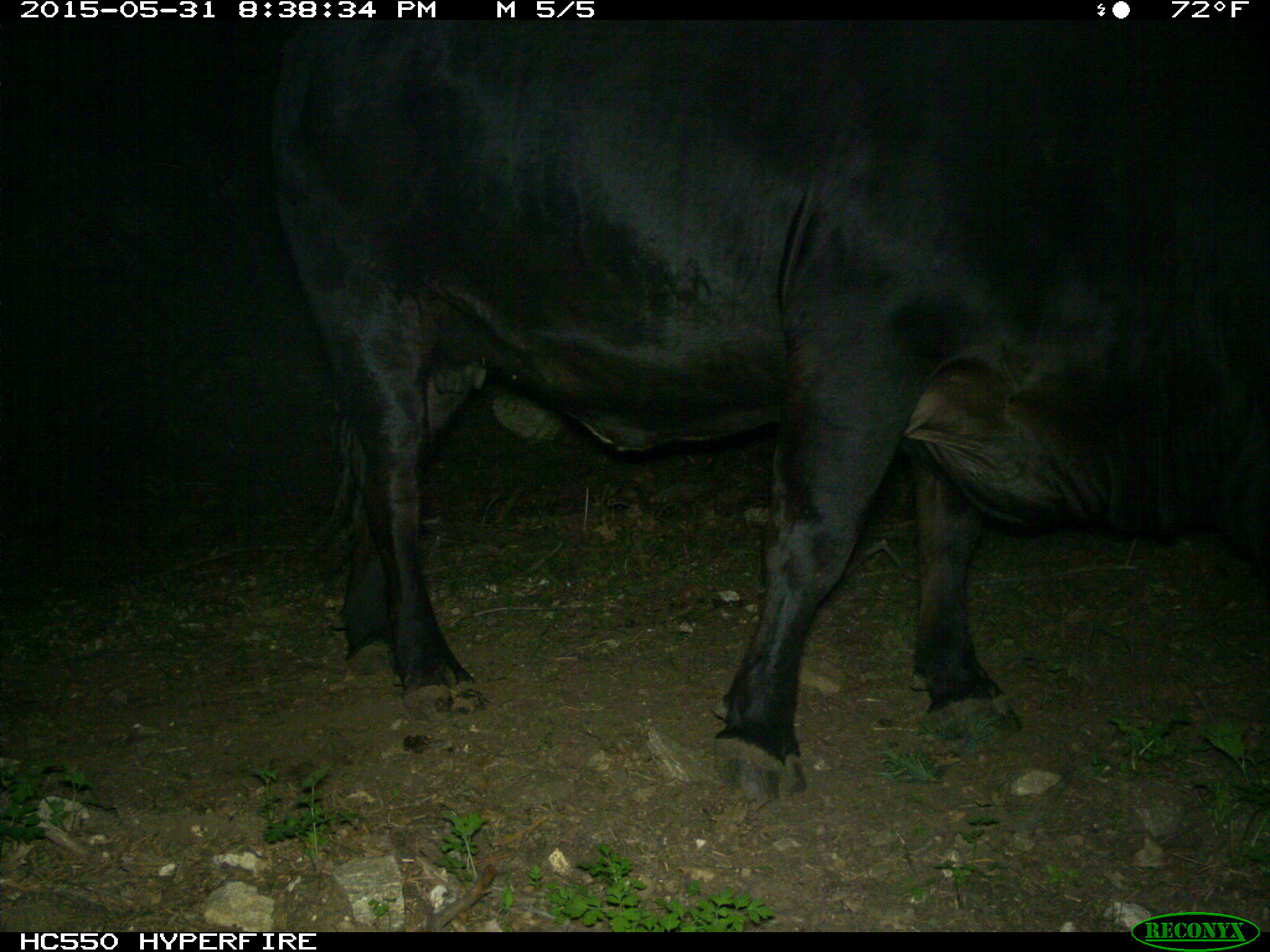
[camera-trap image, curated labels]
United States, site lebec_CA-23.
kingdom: Animalia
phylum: Chordata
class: Mammalia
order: Artiodactyla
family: Bovidae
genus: Bos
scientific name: Bos taurus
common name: domestic cow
Bos taurus (domestic cow).